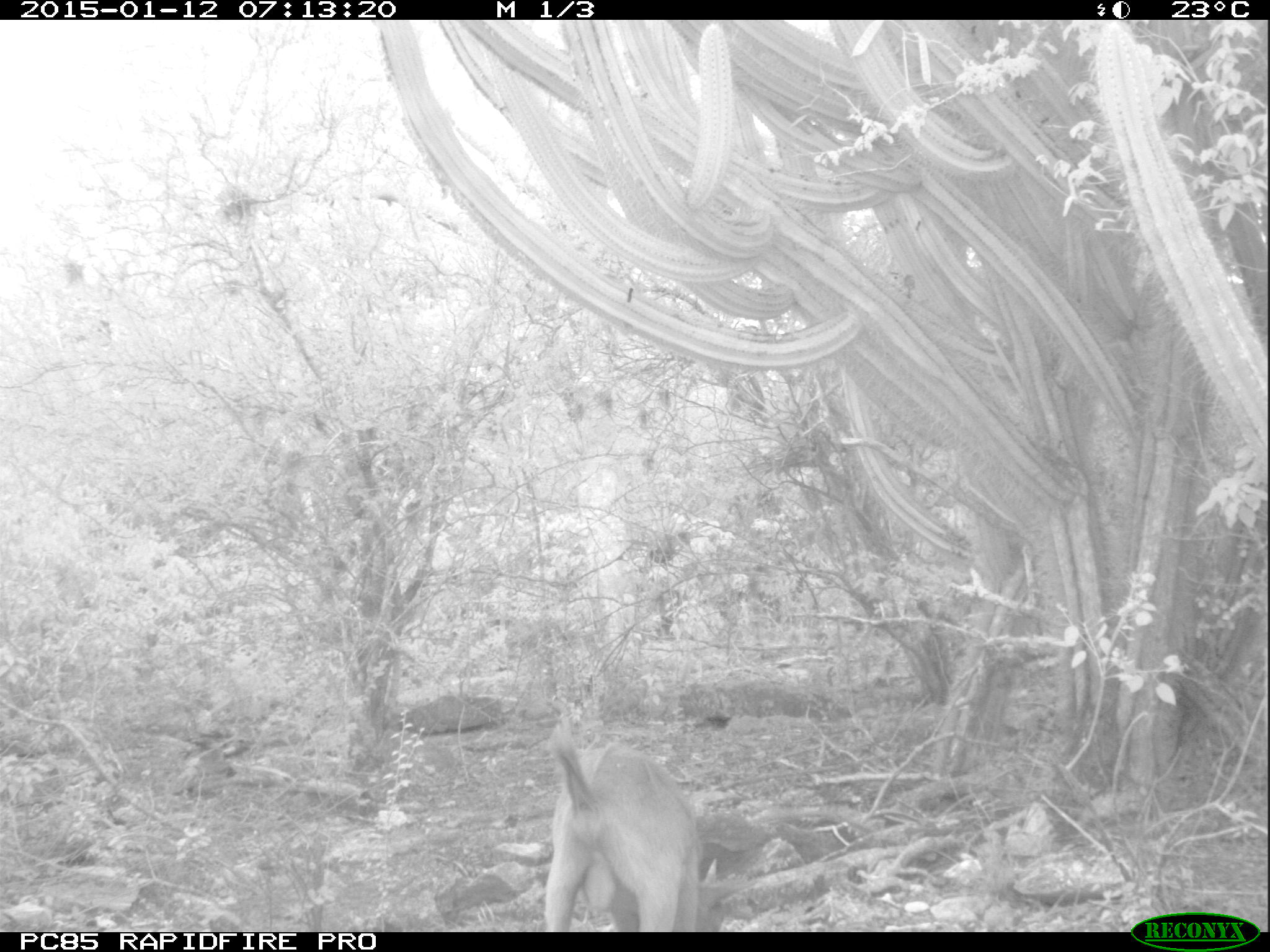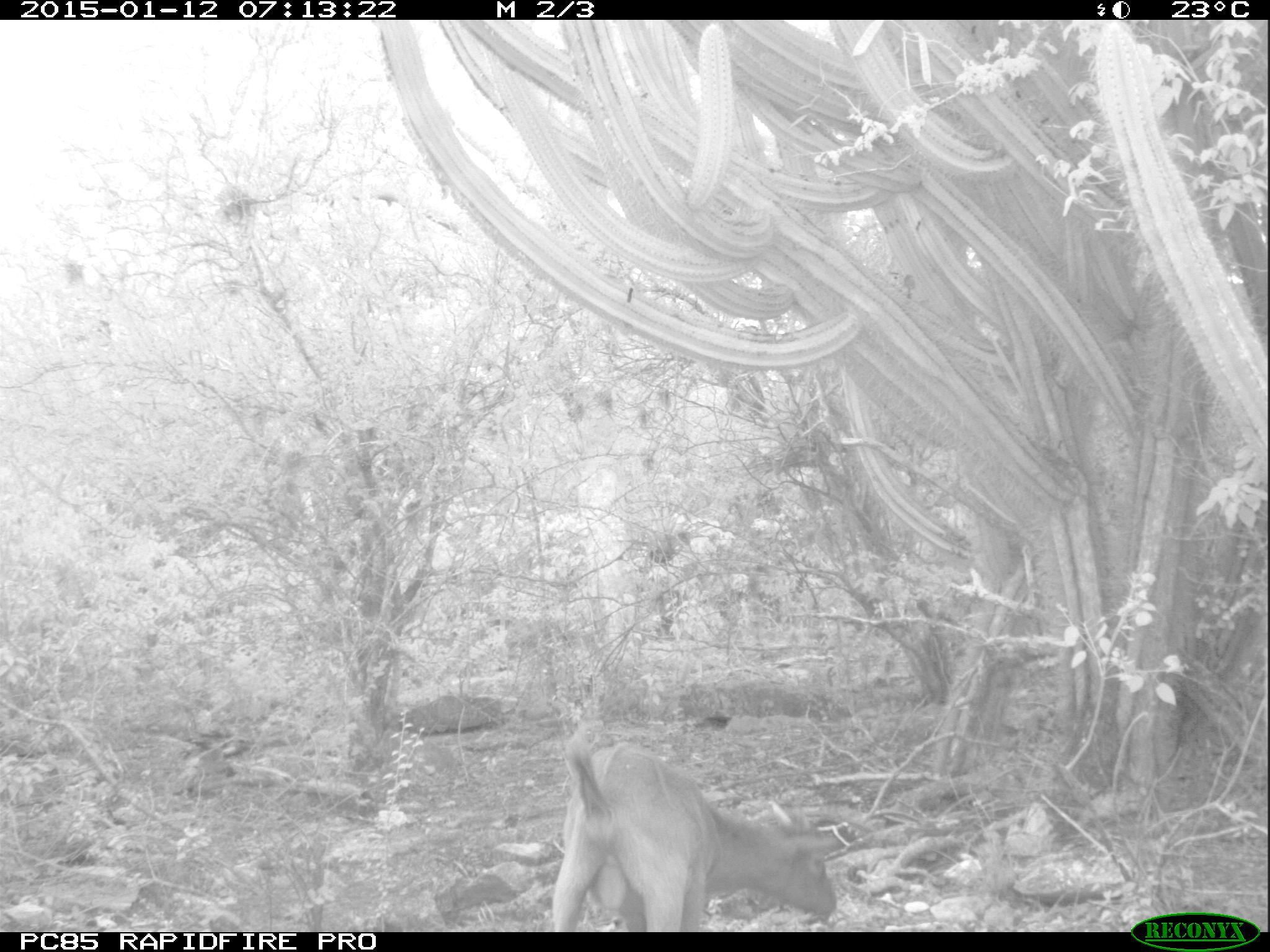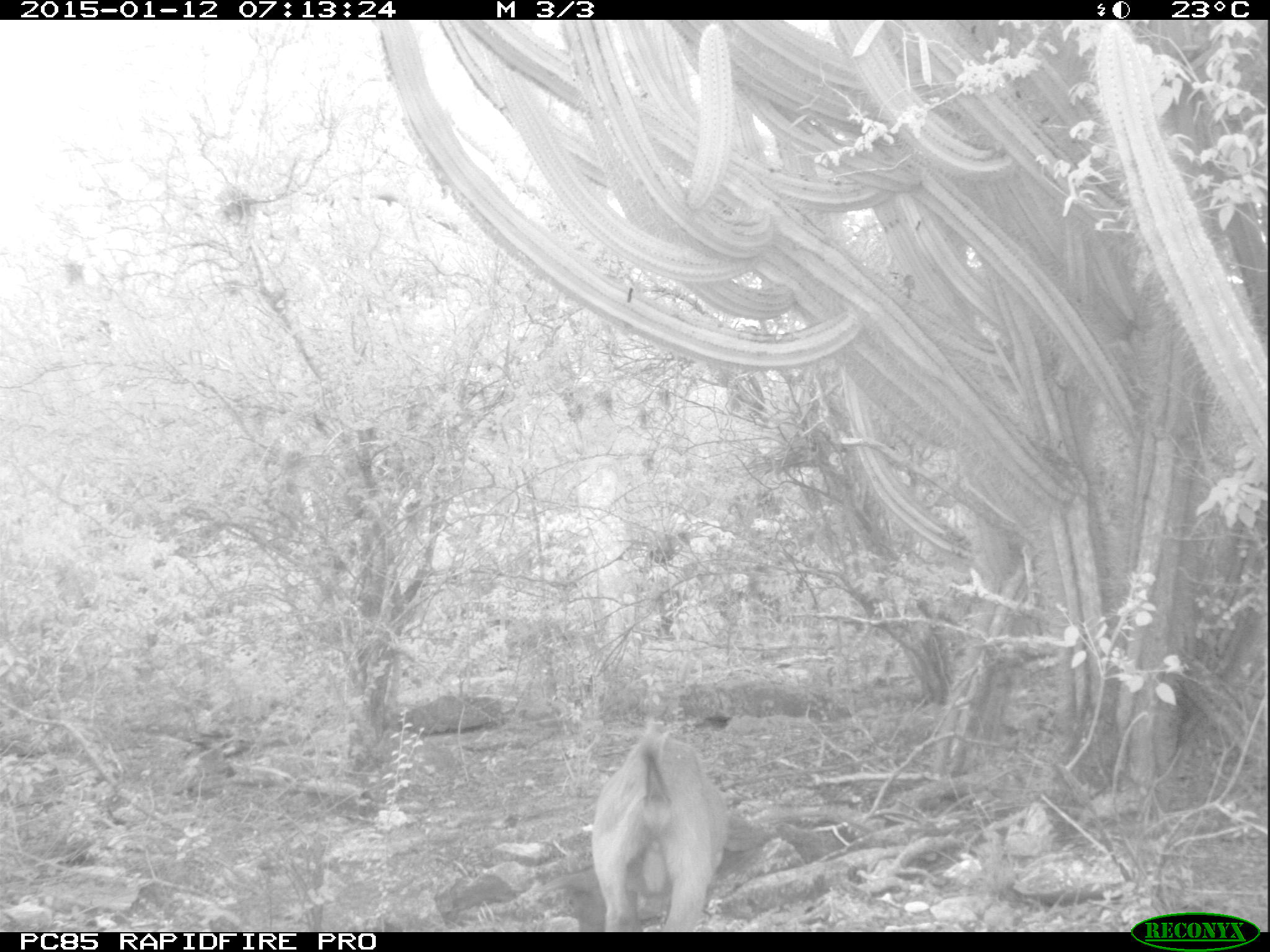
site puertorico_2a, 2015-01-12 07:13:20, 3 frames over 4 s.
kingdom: Animalia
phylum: Chordata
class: Mammalia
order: Artiodactyla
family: Bovidae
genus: Capra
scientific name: Capra hircus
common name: goat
Goat (Capra hircus).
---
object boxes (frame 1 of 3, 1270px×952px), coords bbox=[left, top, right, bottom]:
goat: bbox=[541, 731, 718, 932]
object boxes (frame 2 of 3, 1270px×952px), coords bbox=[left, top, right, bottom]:
goat: bbox=[546, 733, 837, 929]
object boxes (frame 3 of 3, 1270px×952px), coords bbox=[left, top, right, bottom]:
goat: bbox=[583, 719, 725, 932]